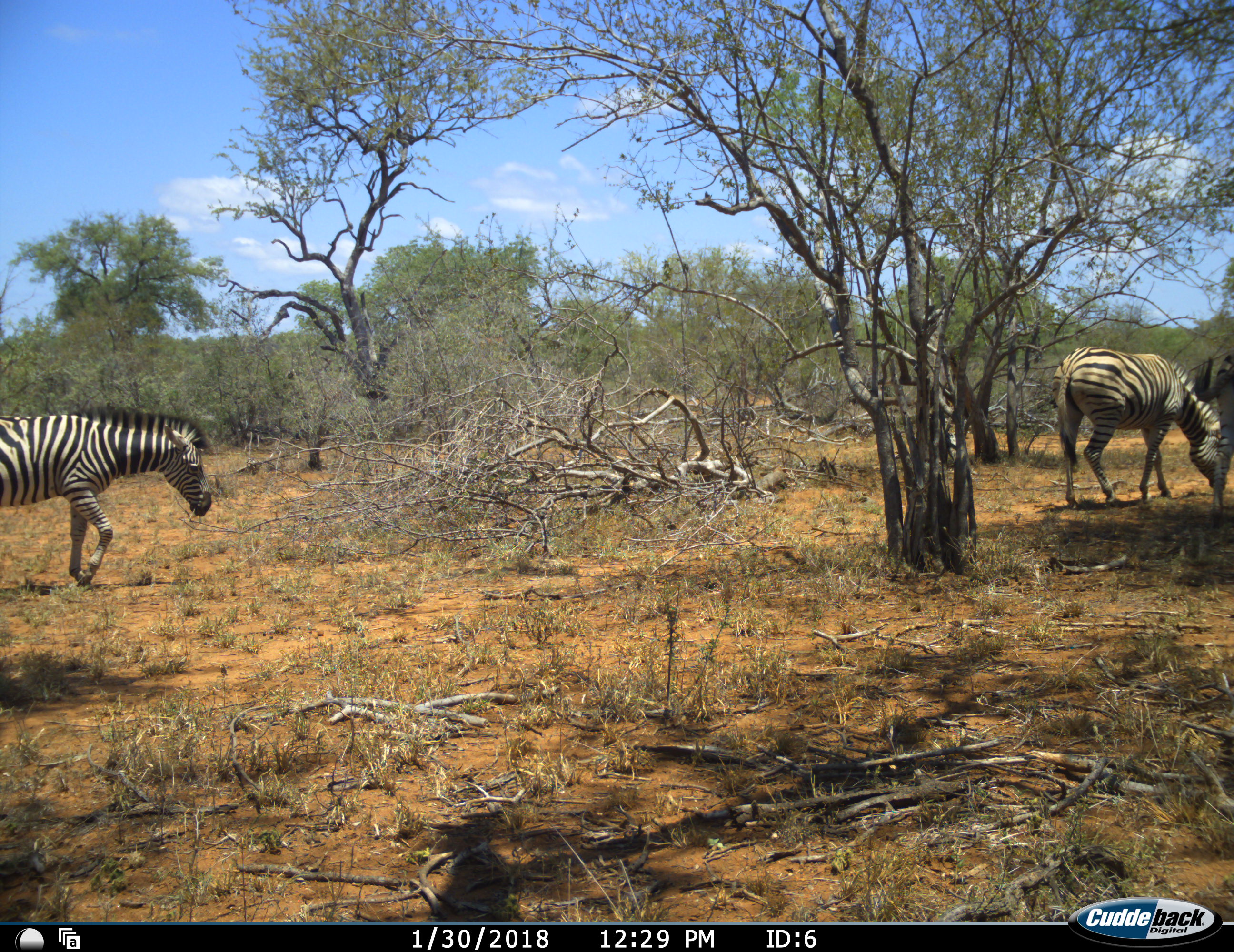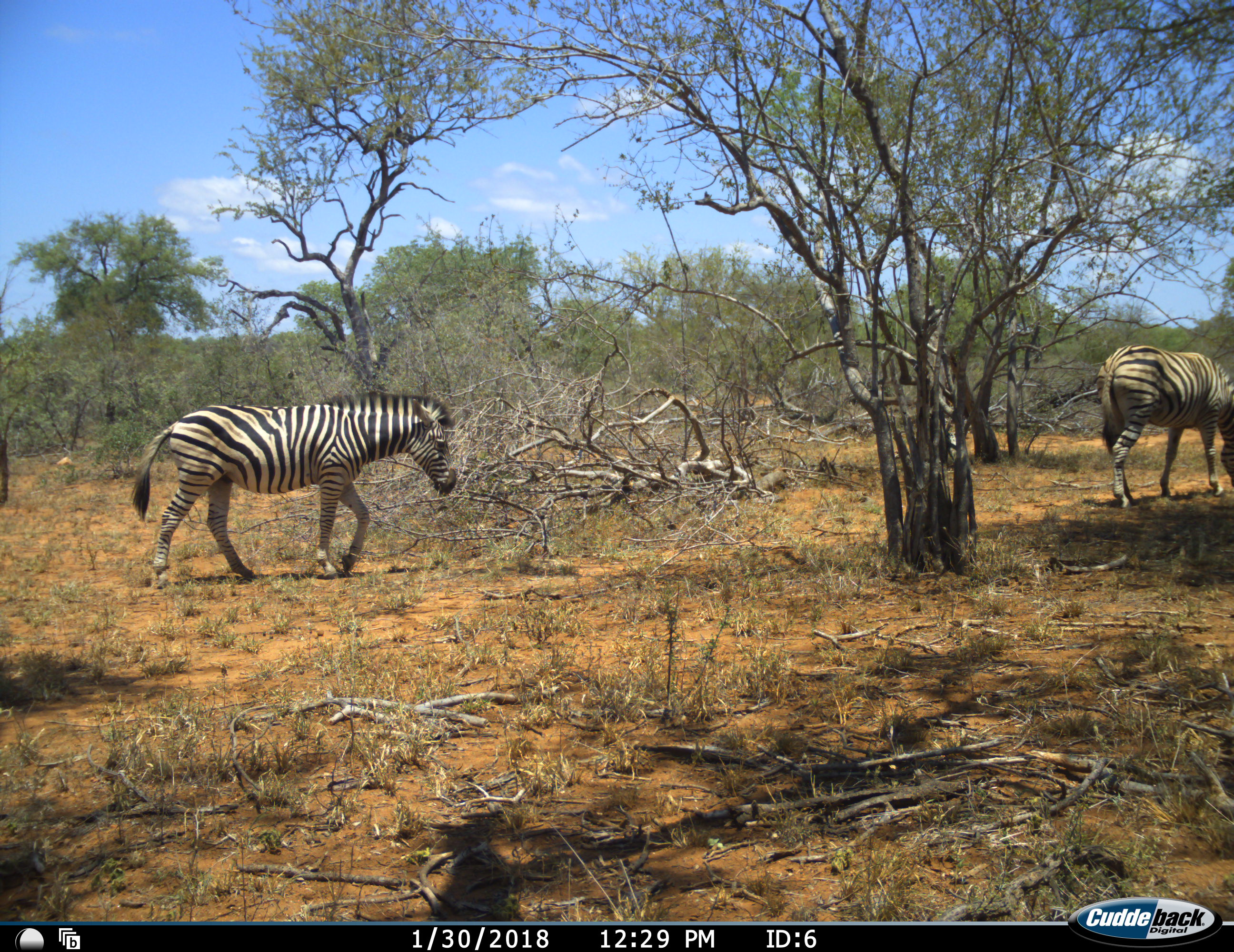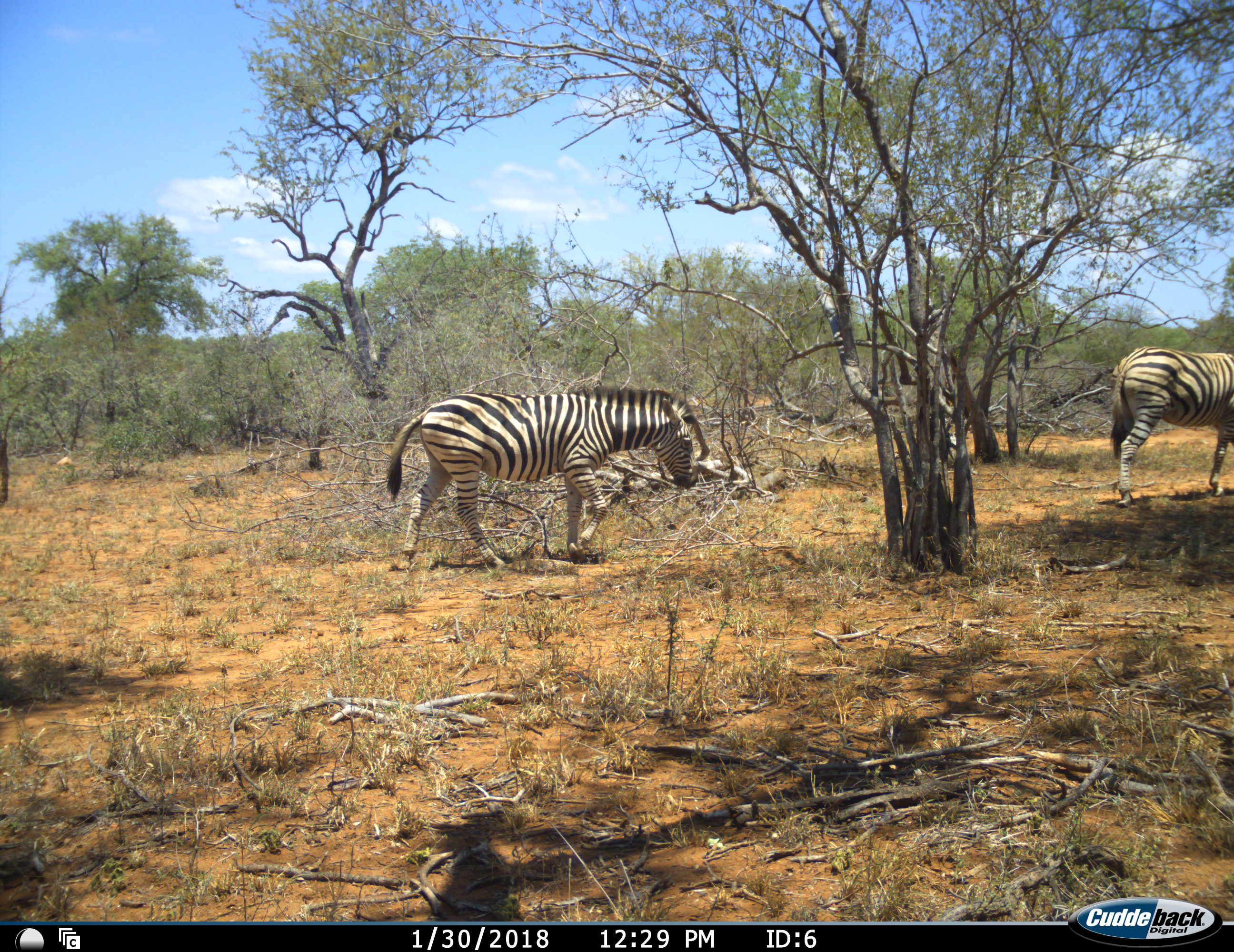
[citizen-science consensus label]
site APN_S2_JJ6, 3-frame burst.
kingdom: Animalia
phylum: Chordata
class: Mammalia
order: Perissodactyla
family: Equidae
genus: Equus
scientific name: Equus quagga burchellii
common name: burchell's zebra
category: zebraburchells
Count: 2.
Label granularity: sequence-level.